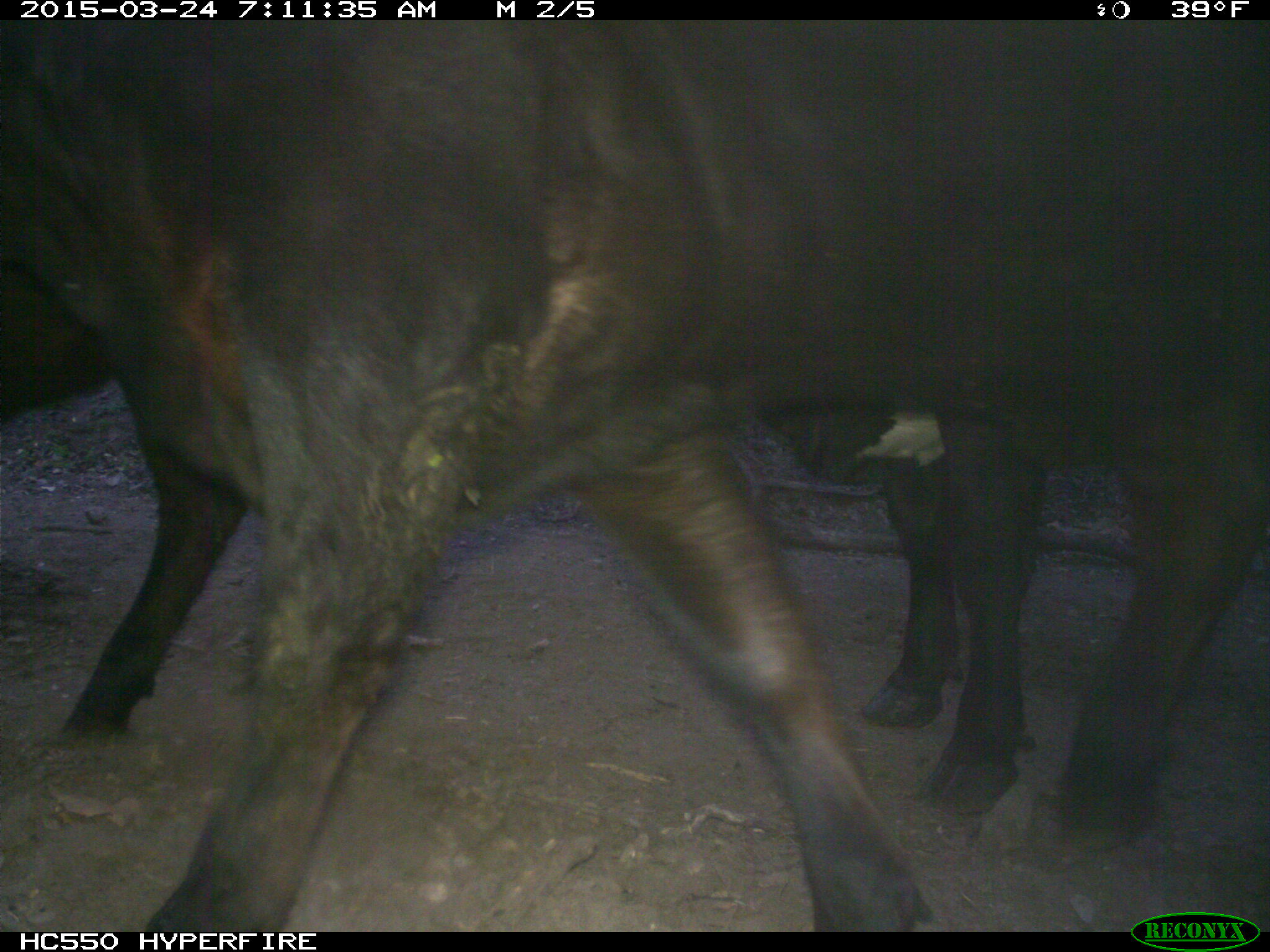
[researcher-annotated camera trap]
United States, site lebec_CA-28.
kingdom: Animalia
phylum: Chordata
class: Mammalia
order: Artiodactyla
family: Bovidae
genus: Bos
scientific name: Bos taurus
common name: domestic cow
Bos taurus (domestic cow).